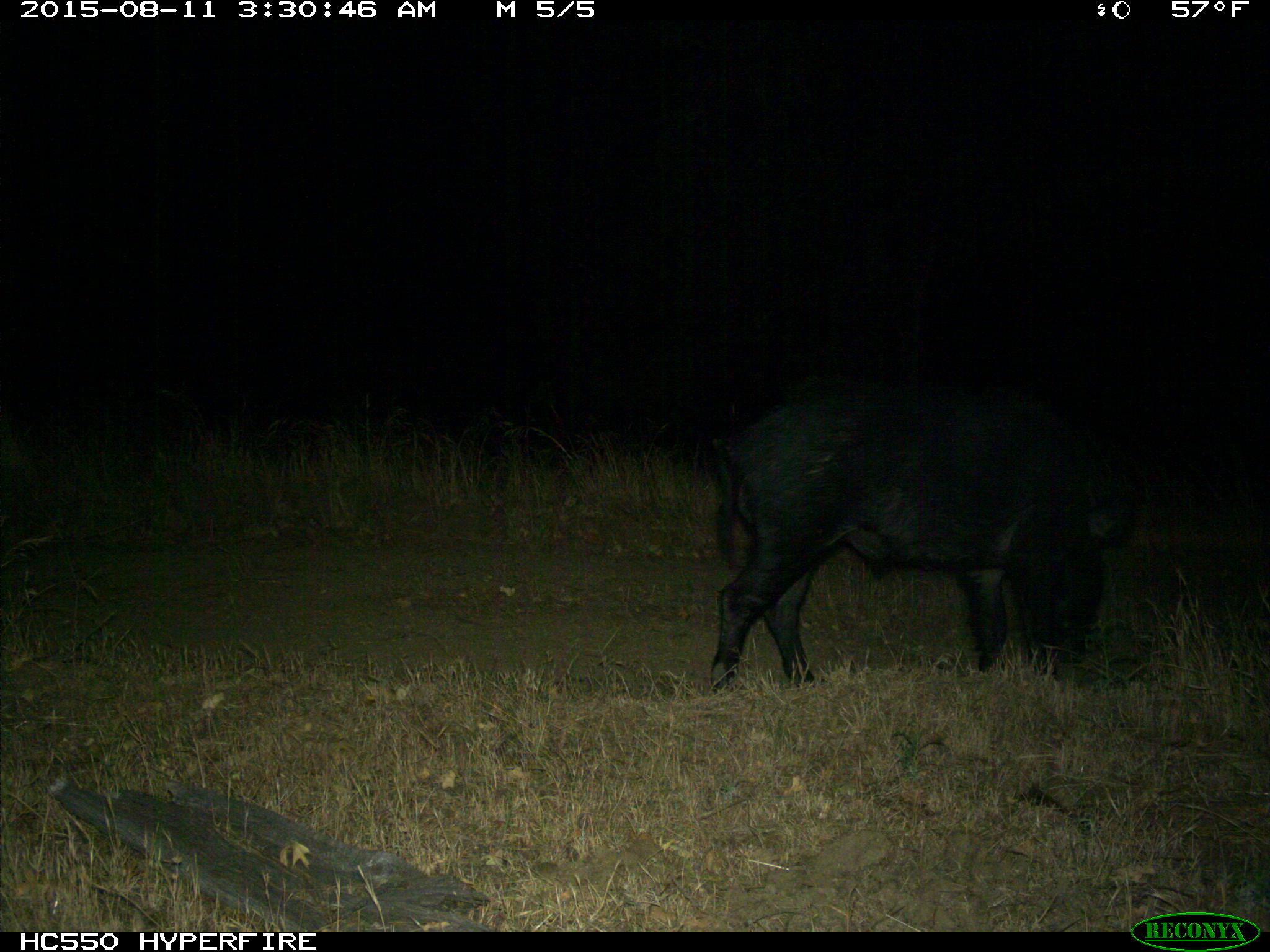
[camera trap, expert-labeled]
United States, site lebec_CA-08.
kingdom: Animalia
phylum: Chordata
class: Mammalia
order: Artiodactyla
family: Suidae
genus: Sus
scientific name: Sus scrofa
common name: wild boar